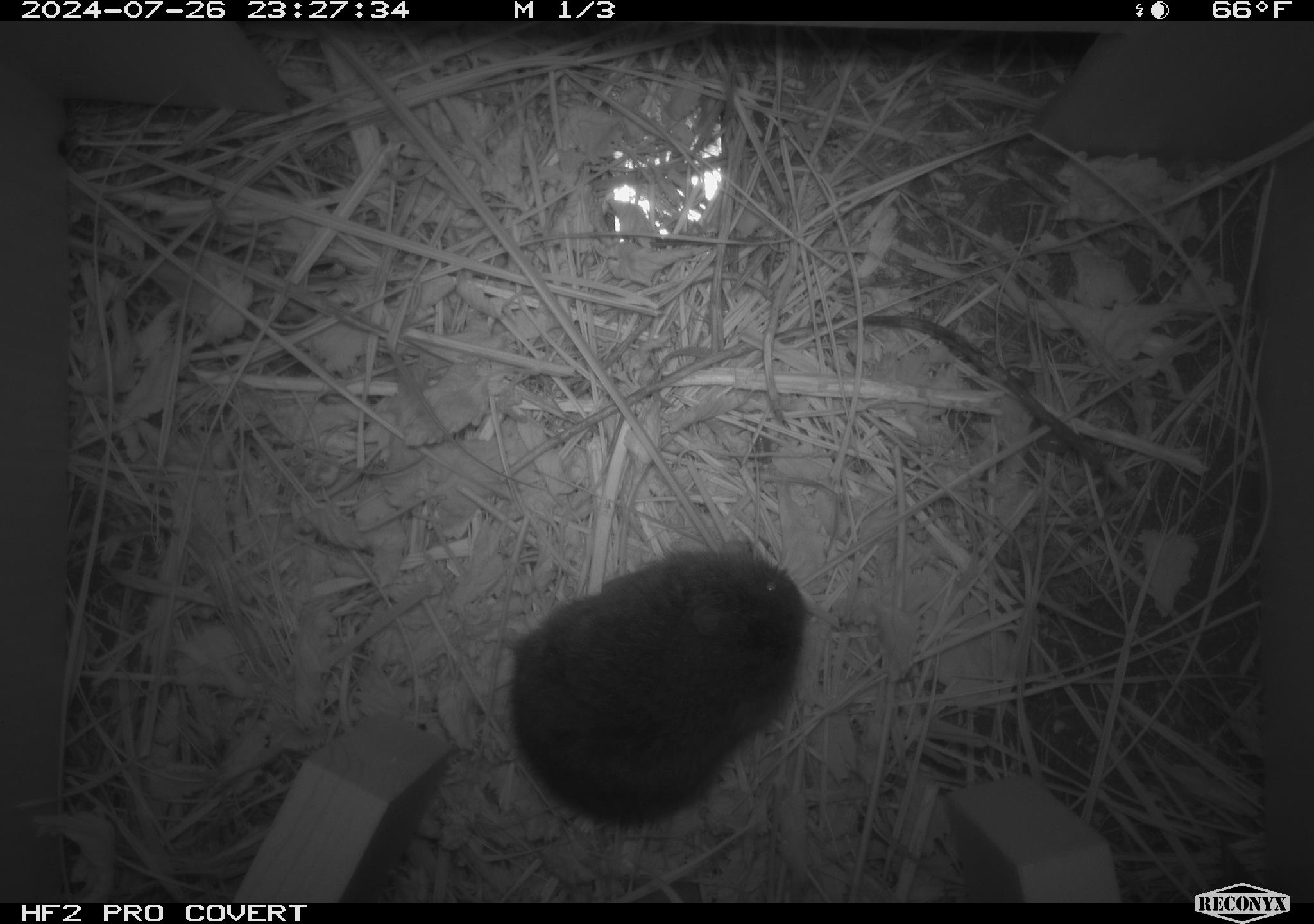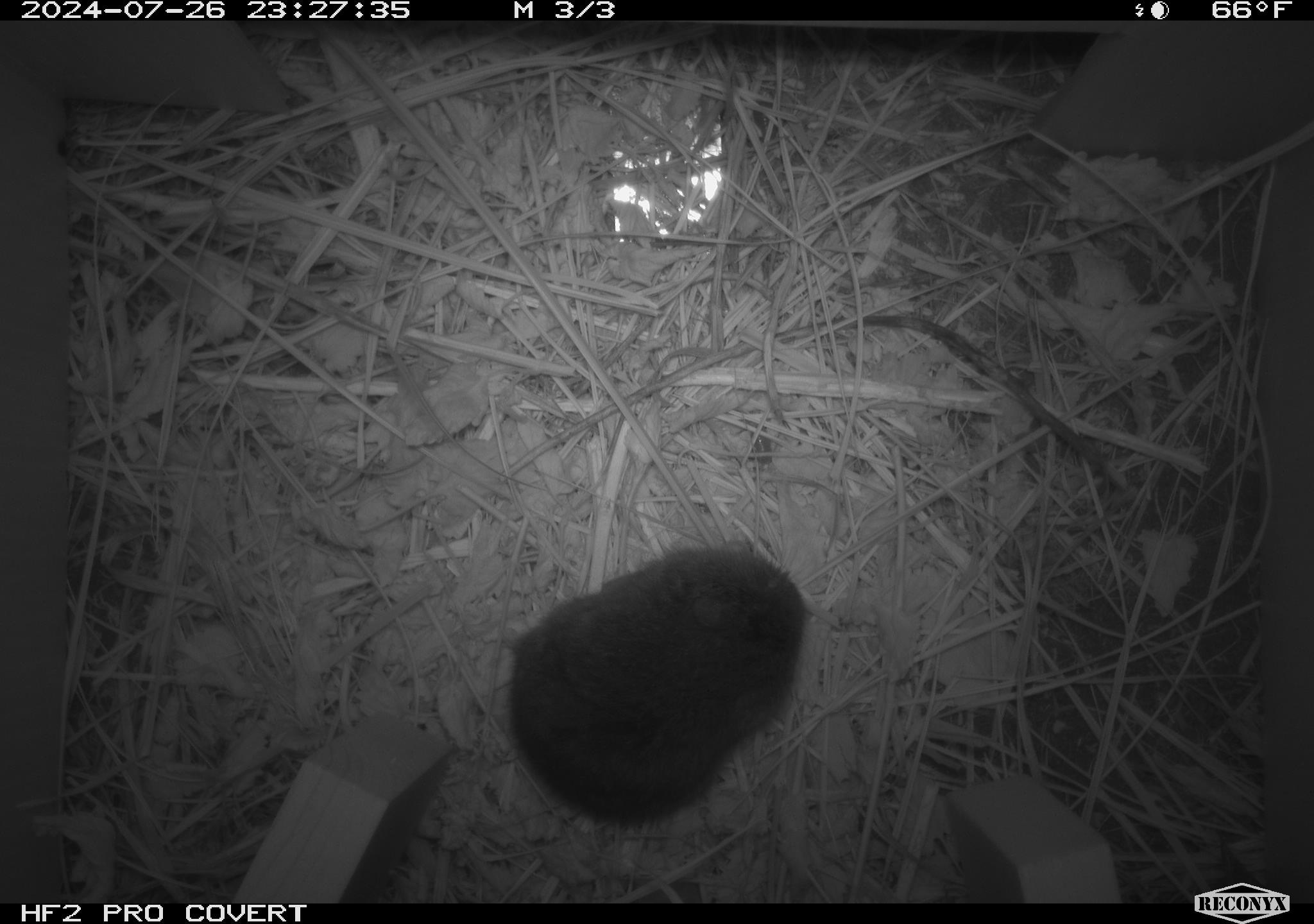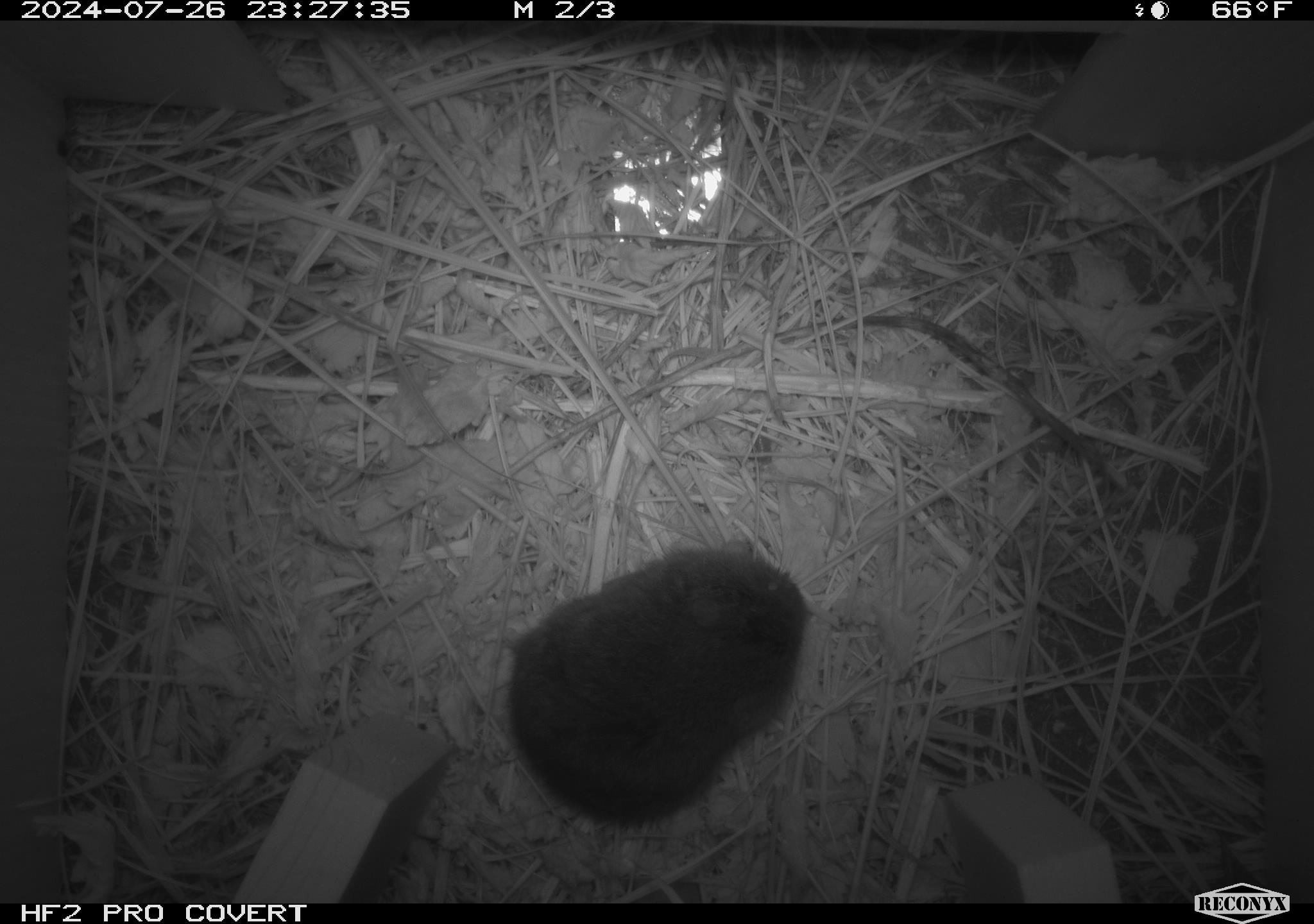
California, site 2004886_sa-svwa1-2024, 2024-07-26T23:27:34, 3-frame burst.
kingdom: Animalia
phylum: Chordata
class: Mammalia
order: Rodentia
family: Cricetidae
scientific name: Arvicolinae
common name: voles, lemmings, and muskrats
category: arvicolinae subfamily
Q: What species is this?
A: Arvicolinae subfamily (voles, lemmings, and muskrats) (Arvicolinae).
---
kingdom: Animalia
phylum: Arthropoda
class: Insecta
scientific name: Insecta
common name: insect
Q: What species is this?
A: Insect (Insecta).